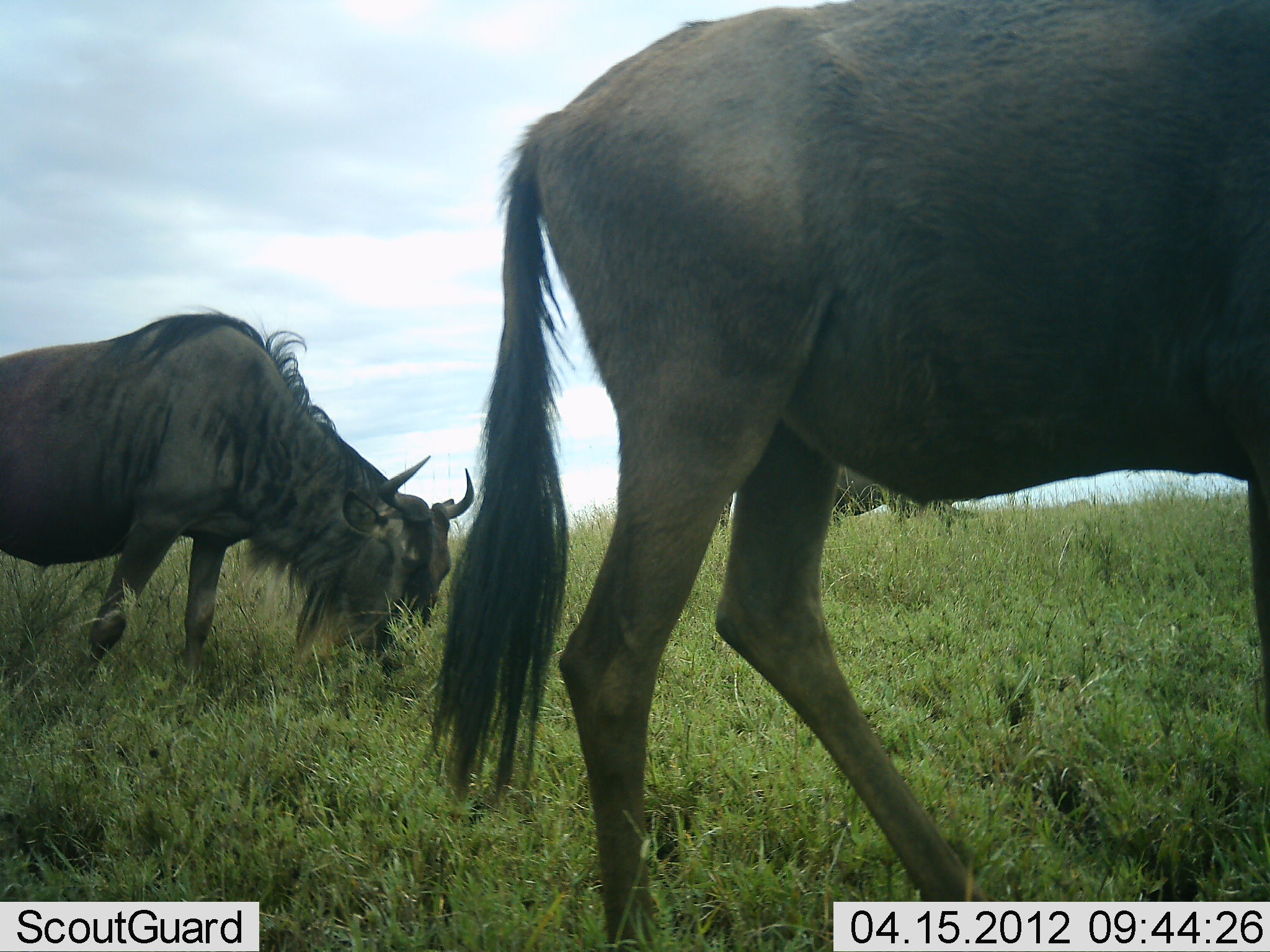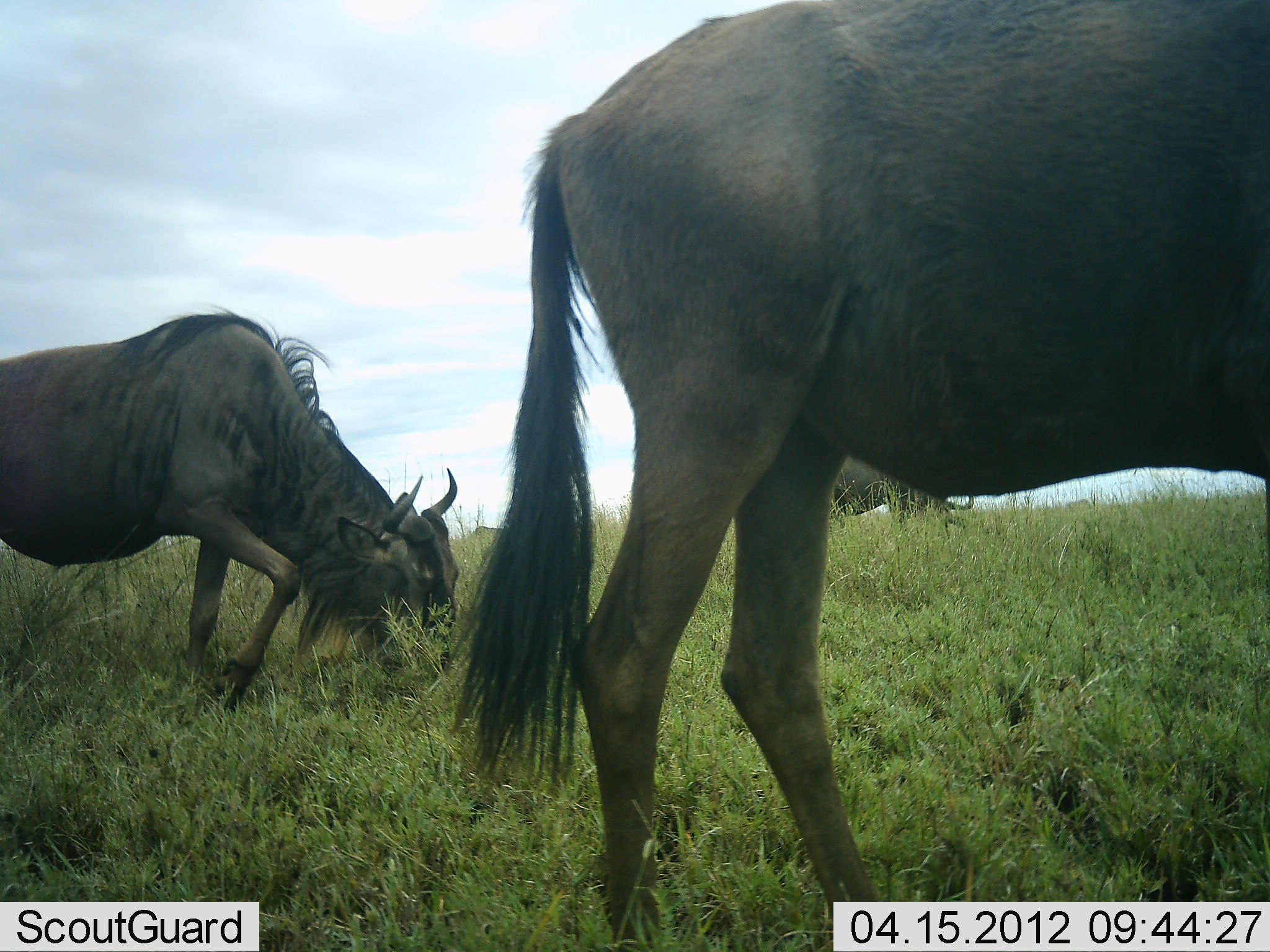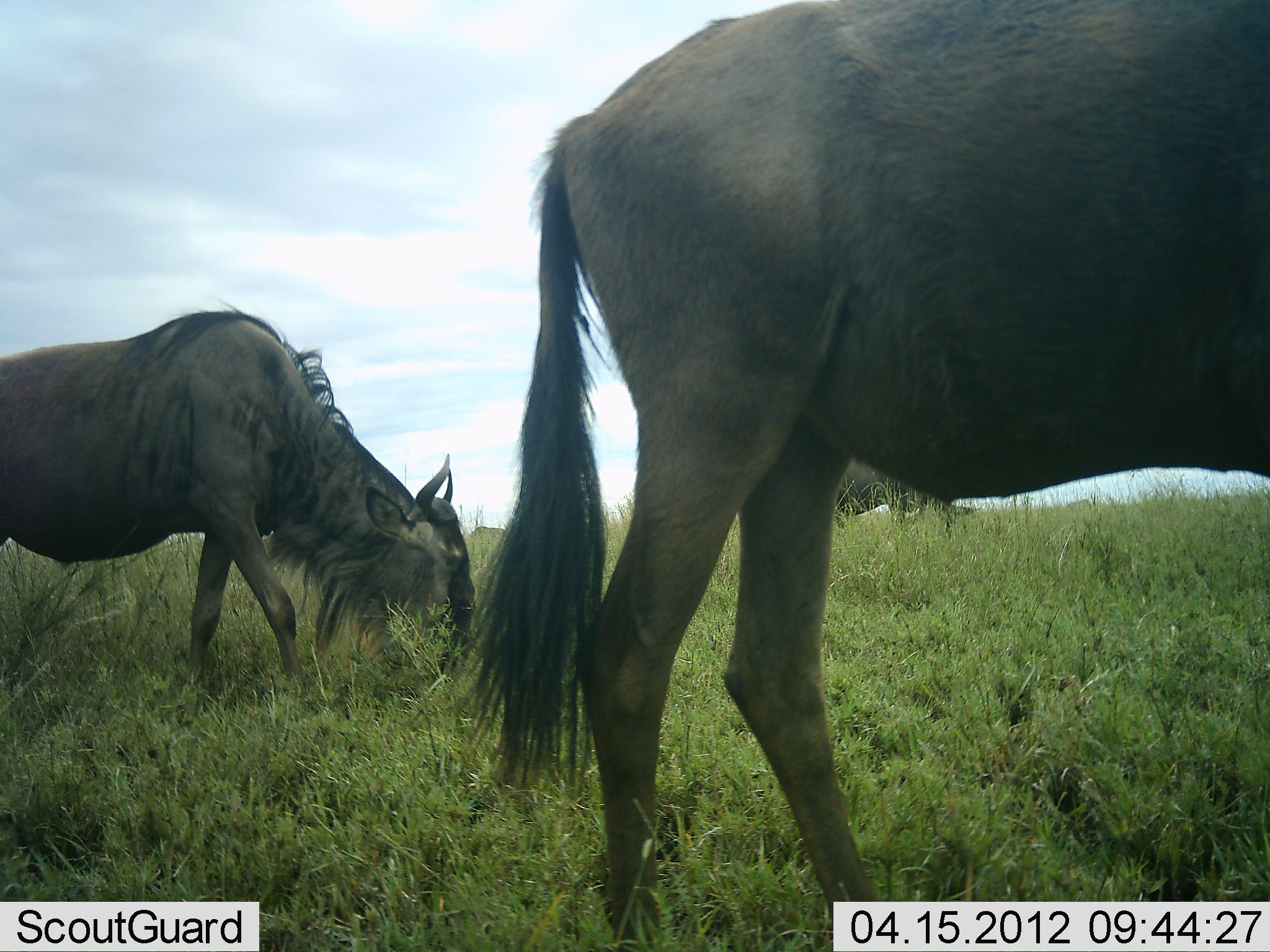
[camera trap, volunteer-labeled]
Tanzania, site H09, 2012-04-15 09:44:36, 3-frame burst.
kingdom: Animalia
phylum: Chordata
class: Mammalia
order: Artiodactyla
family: Bovidae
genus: Connochaetes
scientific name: Connochaetes taurinus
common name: blue wildebeest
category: wildebeest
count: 3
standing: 33%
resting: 0%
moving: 11%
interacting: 0%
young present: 0%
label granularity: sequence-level